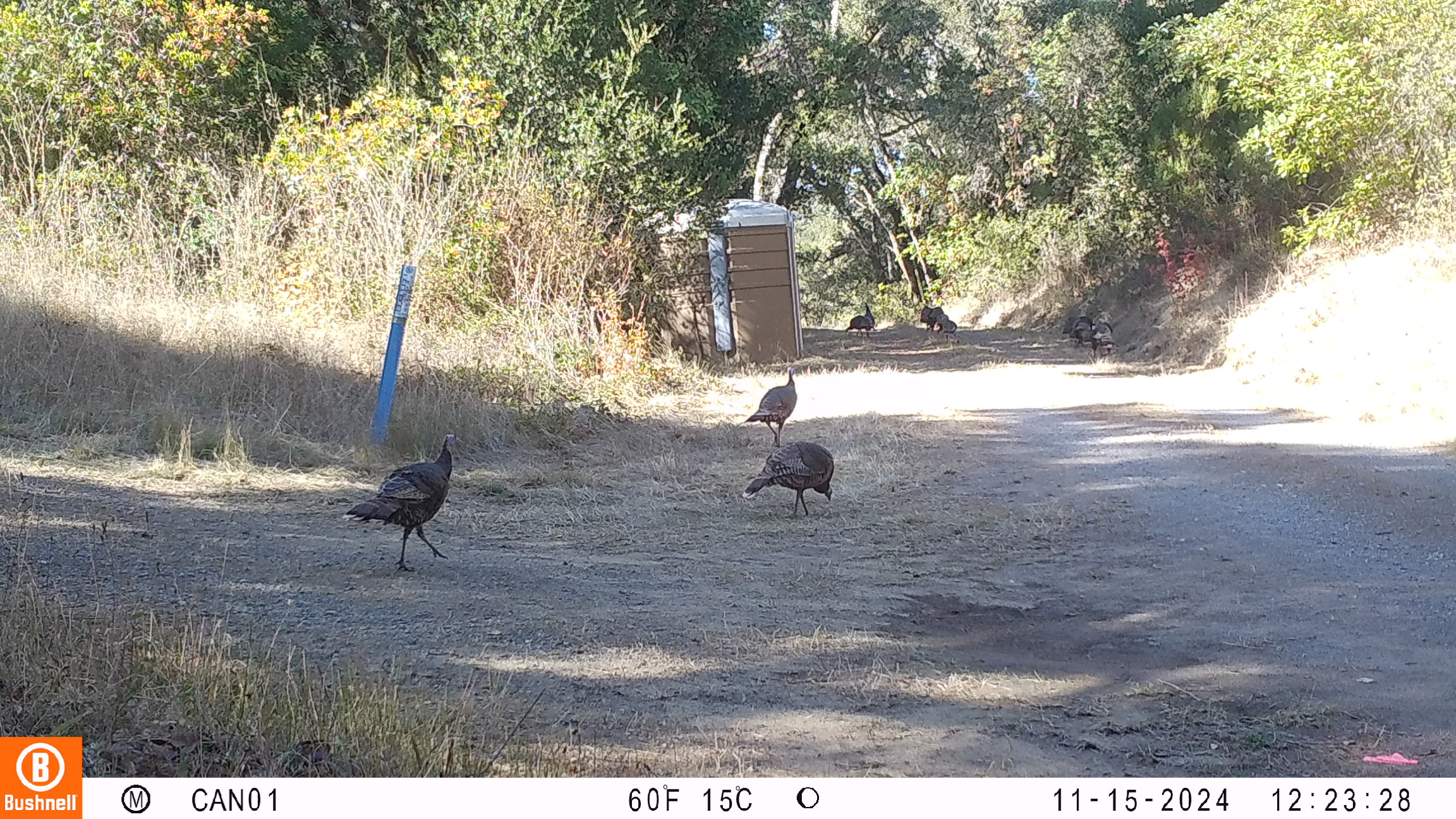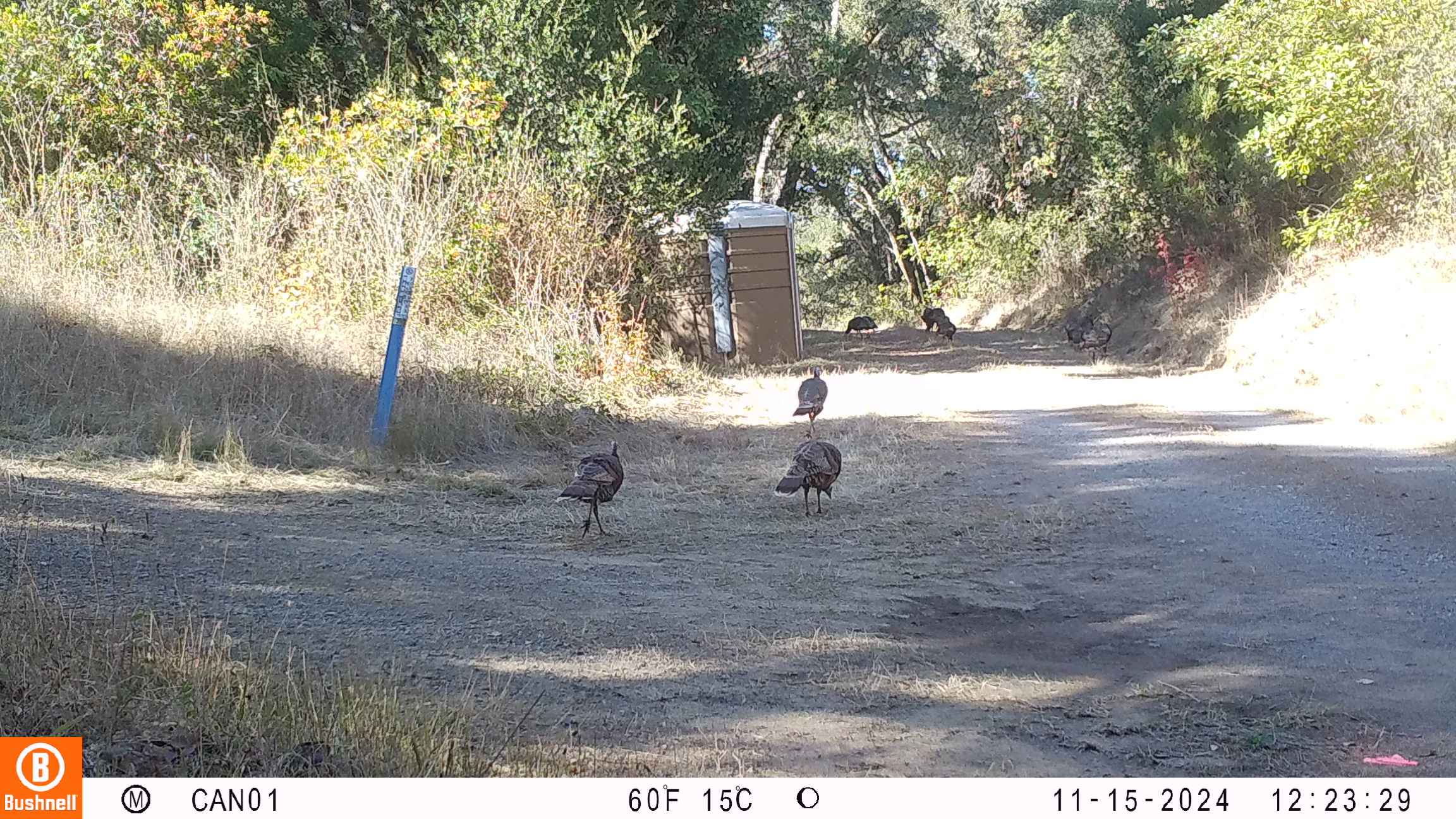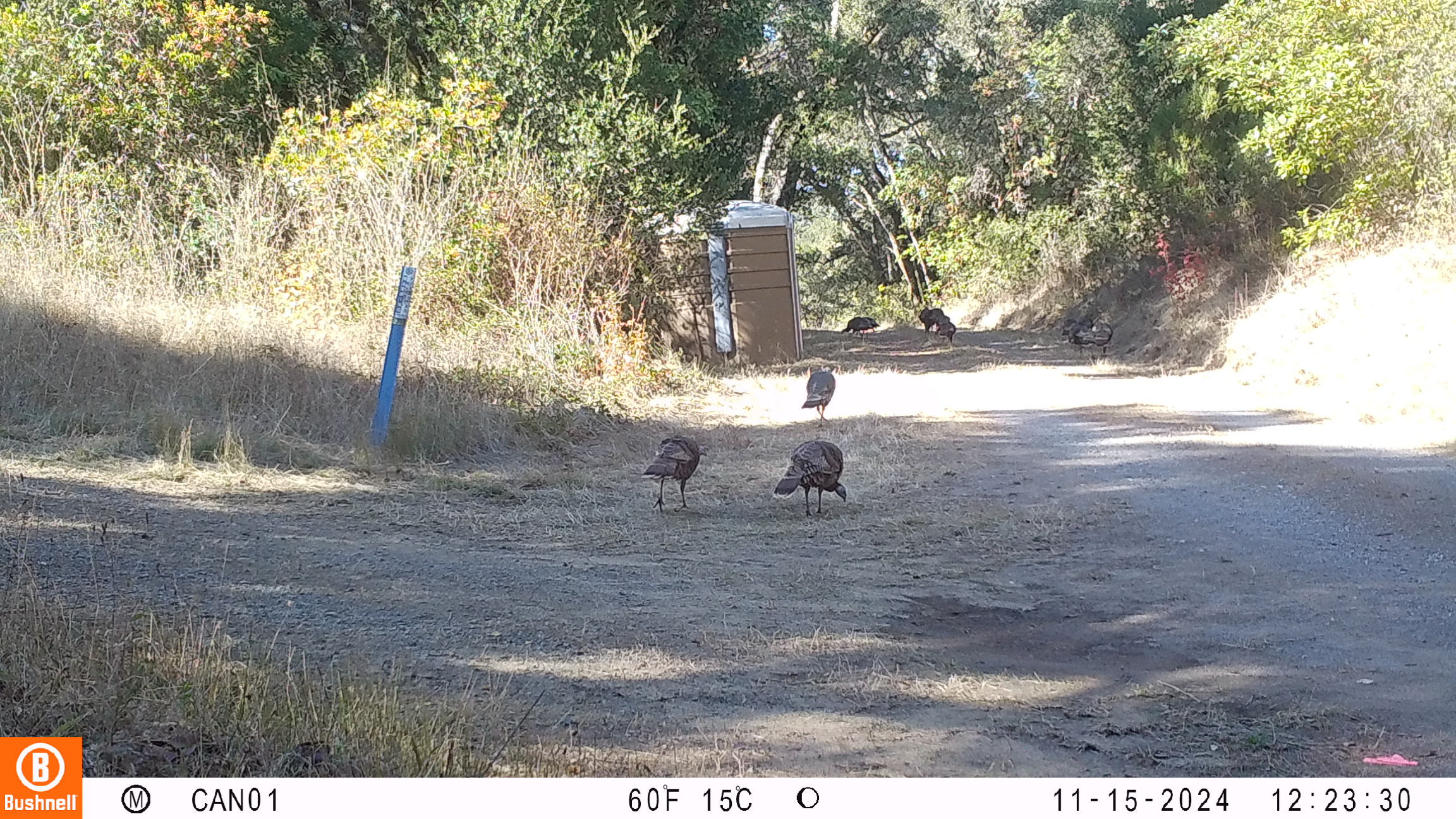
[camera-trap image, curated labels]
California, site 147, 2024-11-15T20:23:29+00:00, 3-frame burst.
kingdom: Animalia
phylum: Chordata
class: Aves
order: Galliformes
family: Phasianidae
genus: Meleagris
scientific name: Meleagris gallopavo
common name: turkey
Turkey (Meleagris gallopavo).